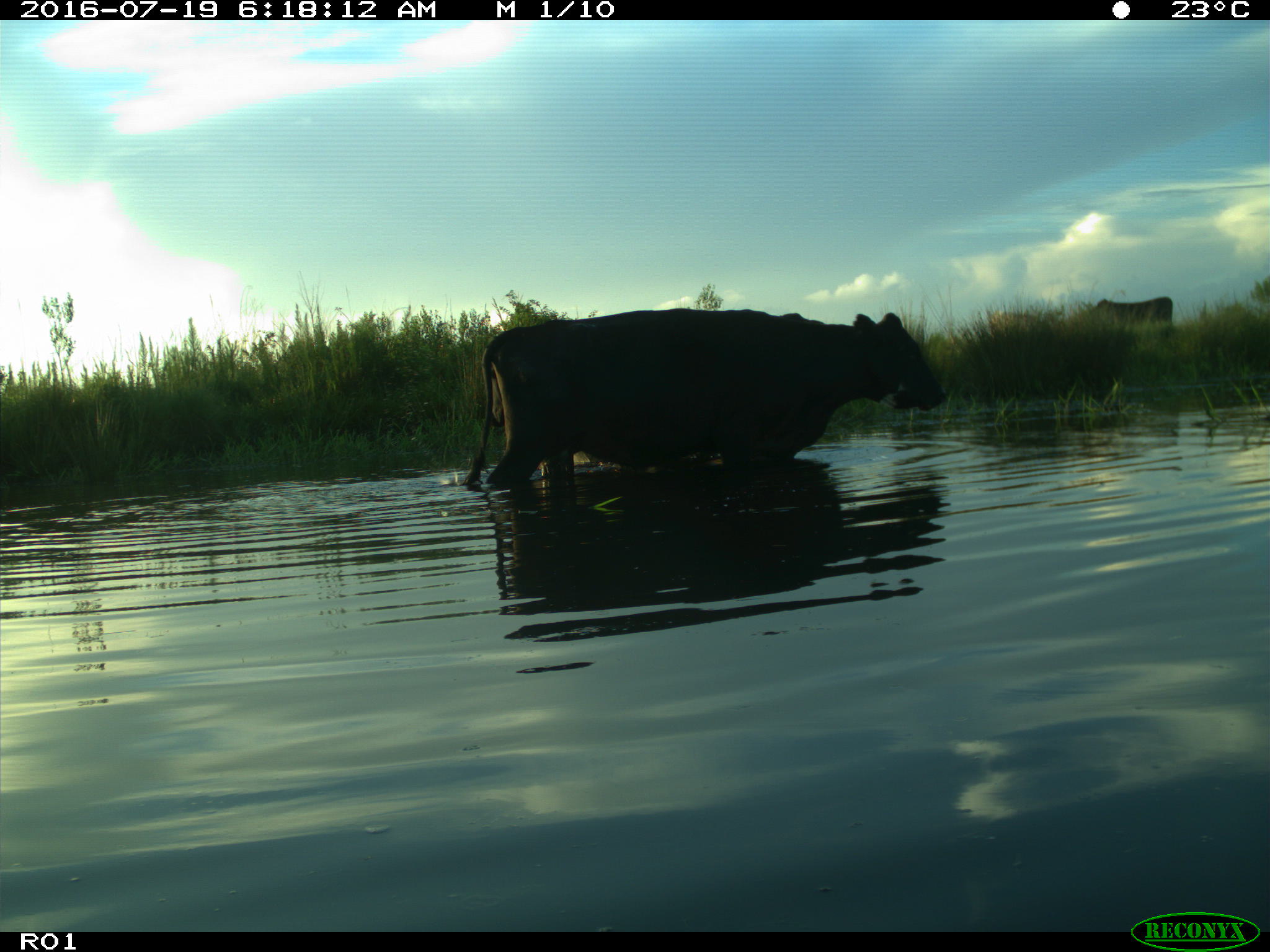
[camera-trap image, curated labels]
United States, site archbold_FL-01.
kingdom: Animalia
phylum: Chordata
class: Mammalia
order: Artiodactyla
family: Bovidae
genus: Bos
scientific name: Bos taurus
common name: domestic cow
Bos taurus (domestic cow).